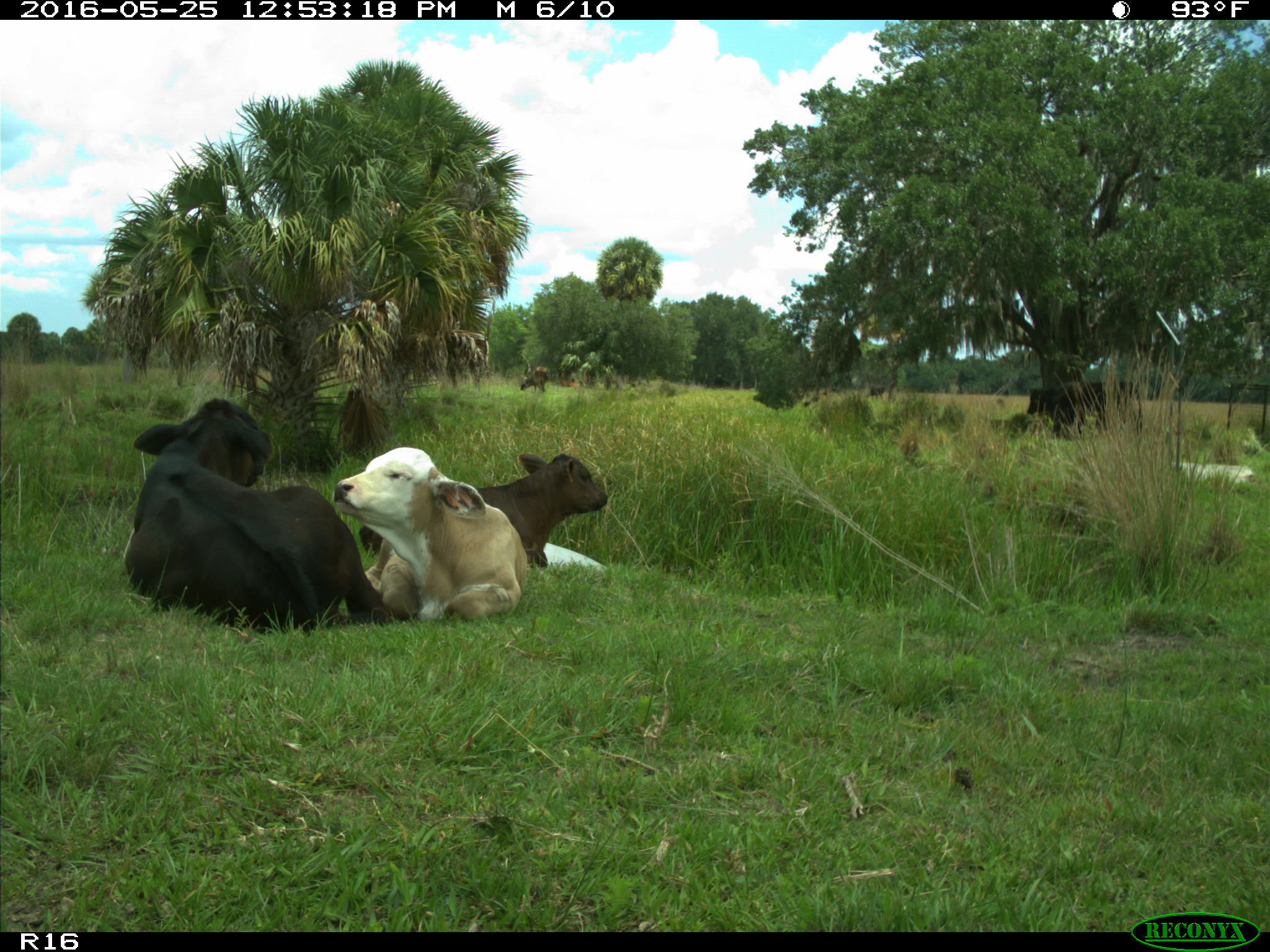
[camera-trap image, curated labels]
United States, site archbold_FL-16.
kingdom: Animalia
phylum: Chordata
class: Mammalia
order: Artiodactyla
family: Bovidae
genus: Bos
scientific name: Bos taurus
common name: domestic cow